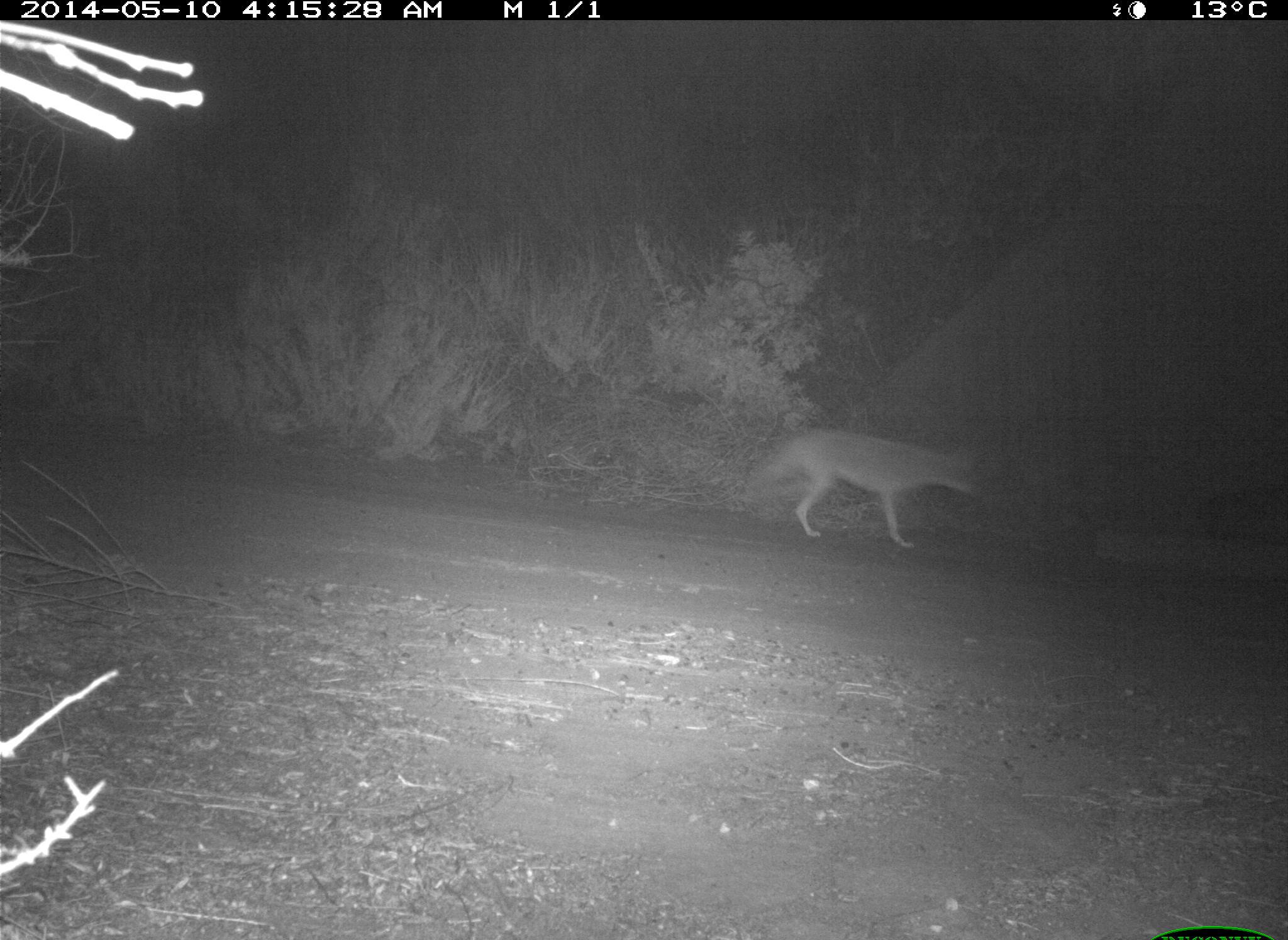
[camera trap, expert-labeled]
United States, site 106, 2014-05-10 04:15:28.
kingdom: Animalia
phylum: Chordata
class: Mammalia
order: Carnivora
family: Canidae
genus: Canis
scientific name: Canis latrans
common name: coyote